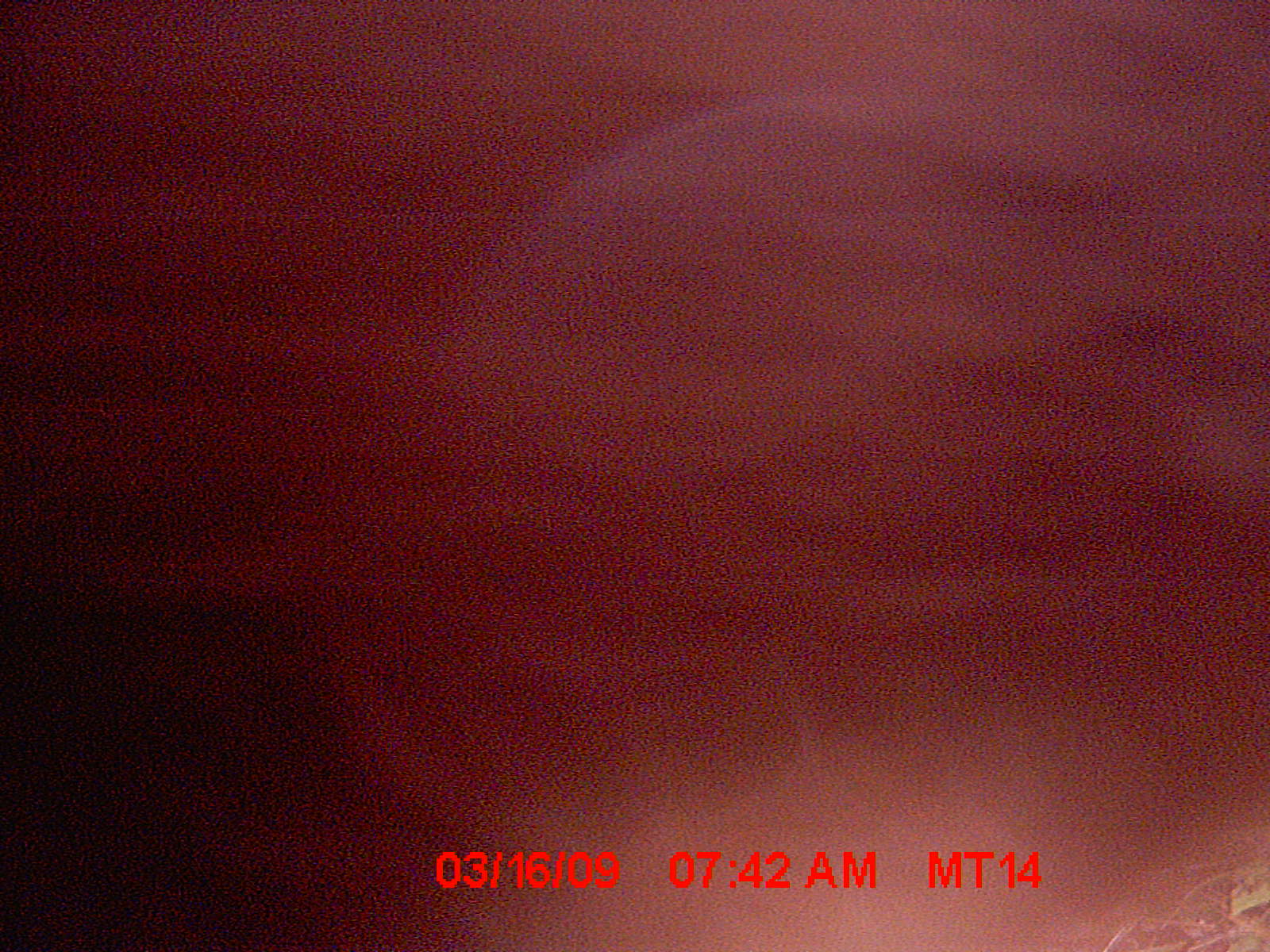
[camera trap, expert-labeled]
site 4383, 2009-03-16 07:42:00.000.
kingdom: Animalia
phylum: Chordata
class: Mammalia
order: Carnivora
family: Eupleridae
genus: Cryptoprocta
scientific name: Cryptoprocta ferox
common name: fossa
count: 1